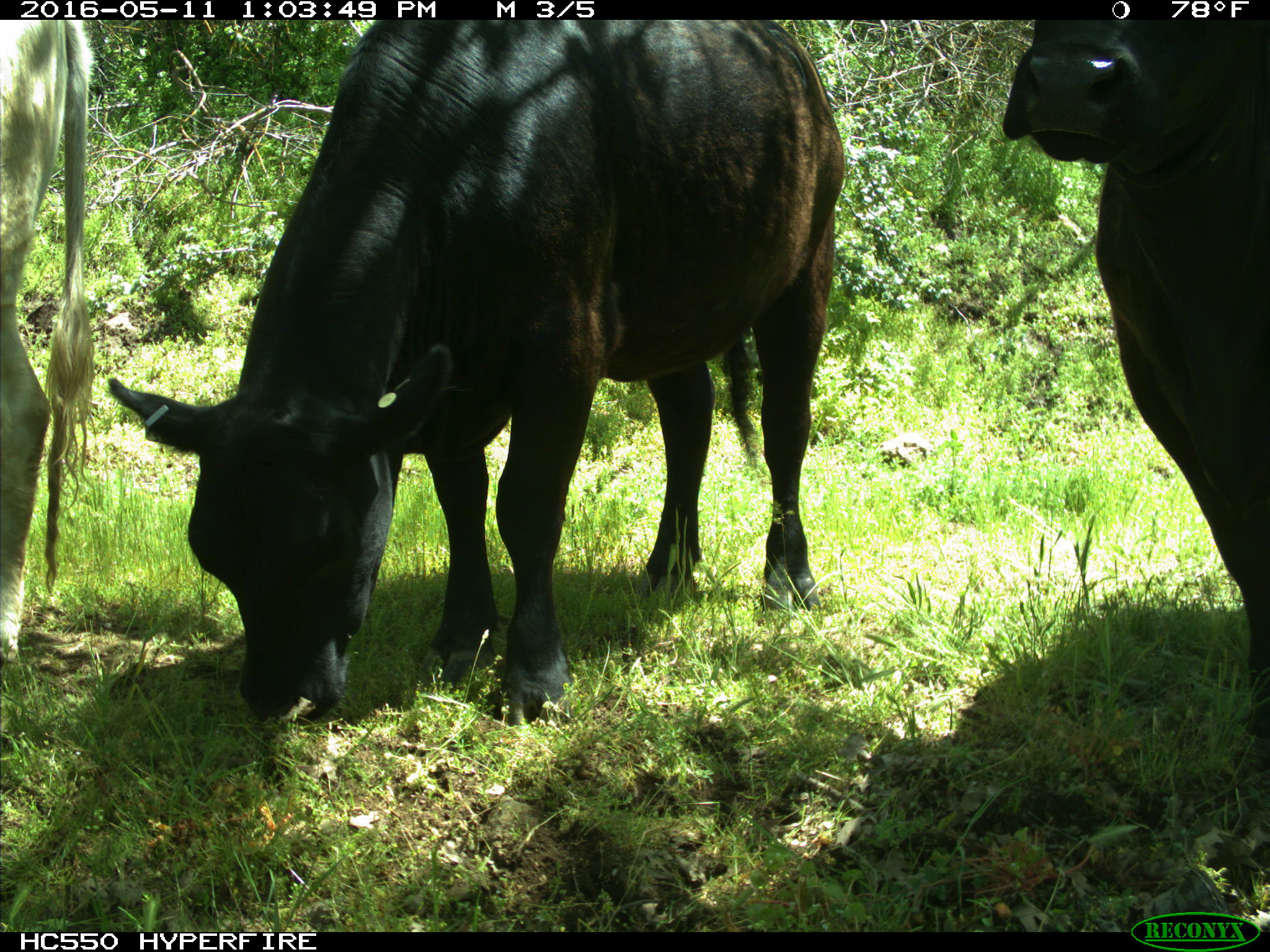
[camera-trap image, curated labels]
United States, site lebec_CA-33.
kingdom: Animalia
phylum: Chordata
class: Mammalia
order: Artiodactyla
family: Bovidae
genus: Bos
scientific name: Bos taurus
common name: domestic cow